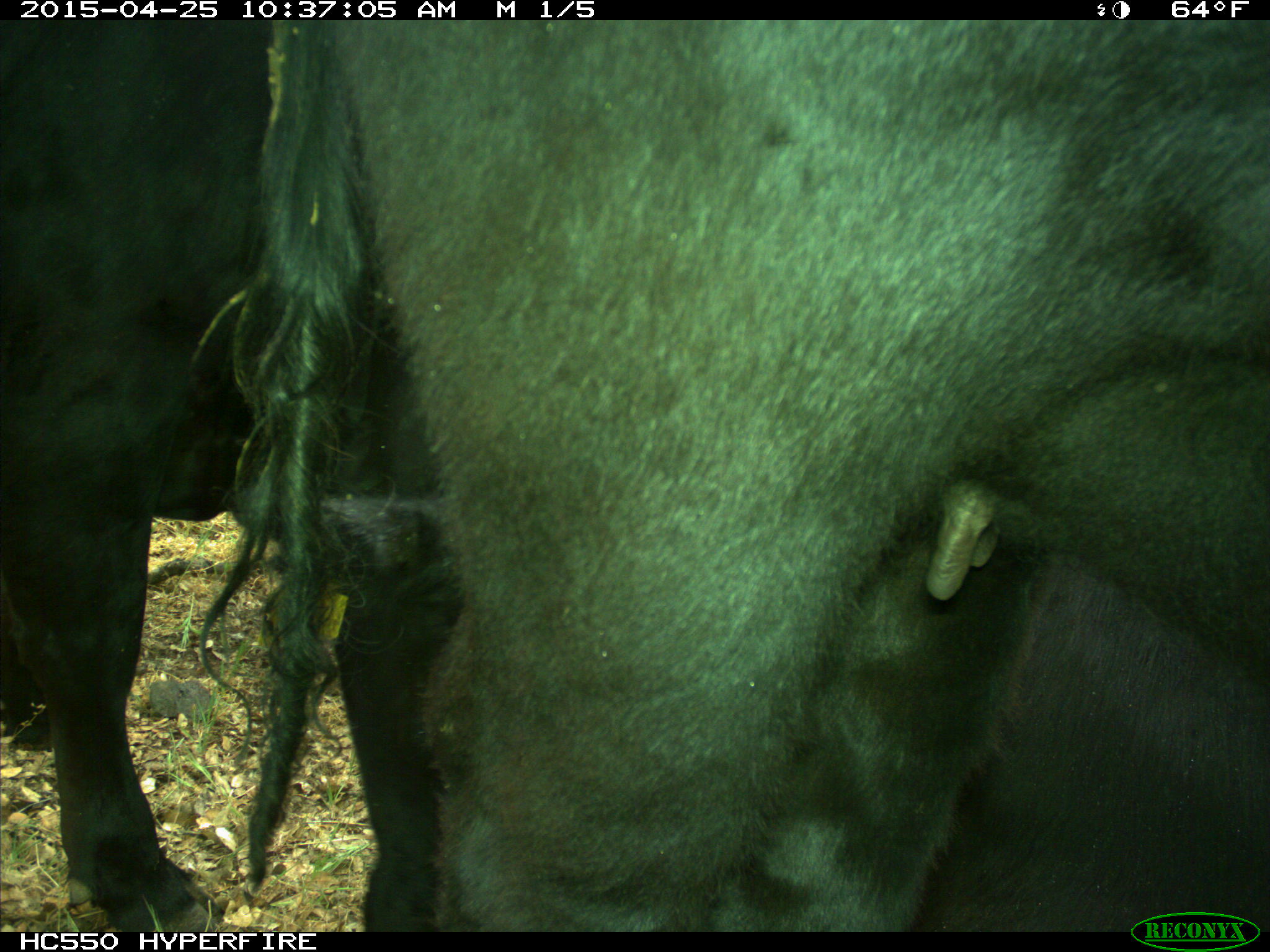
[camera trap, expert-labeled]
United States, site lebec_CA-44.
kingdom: Animalia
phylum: Chordata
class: Mammalia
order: Artiodactyla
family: Suidae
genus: Sus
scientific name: Sus scrofa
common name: wild boar